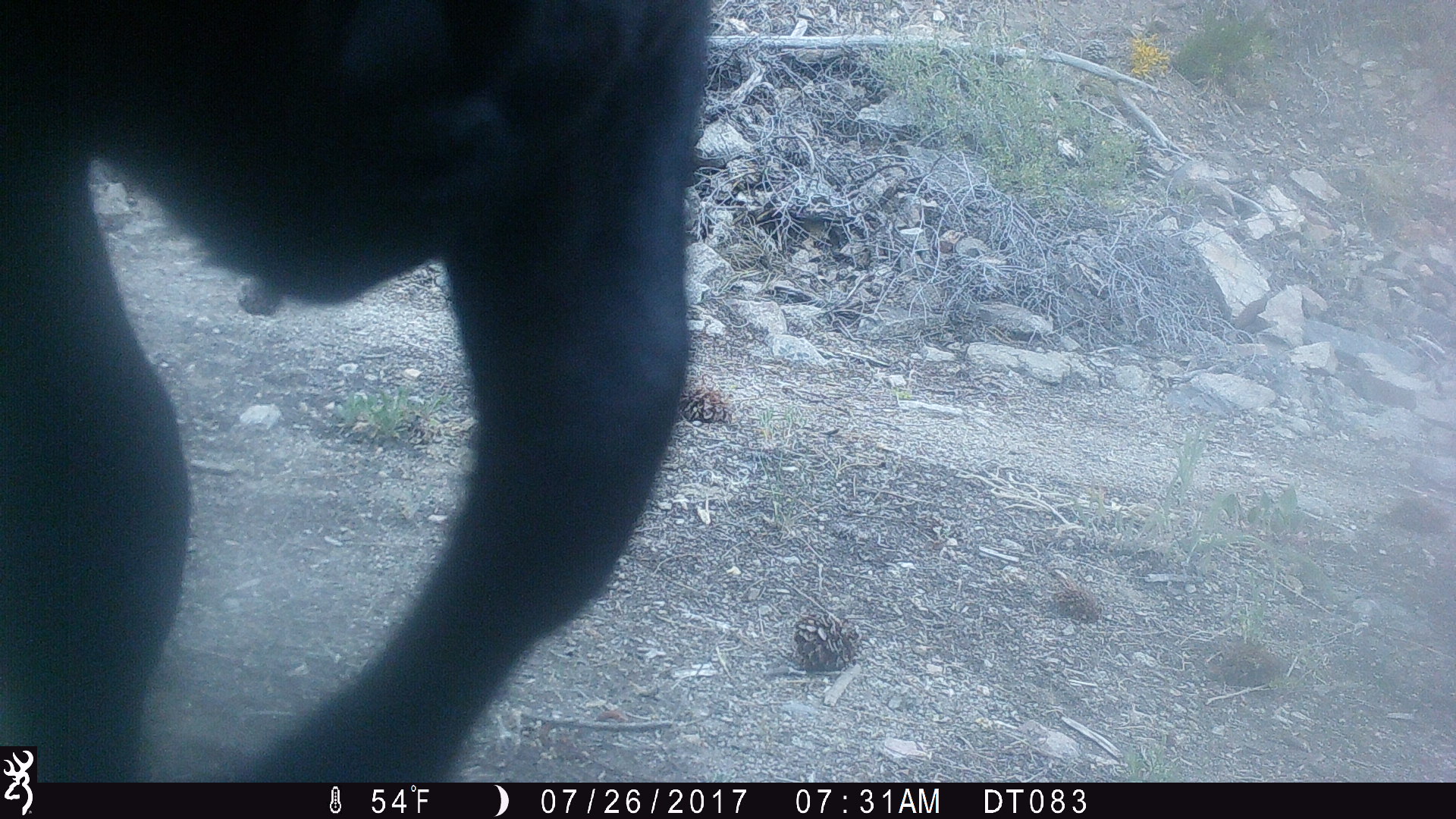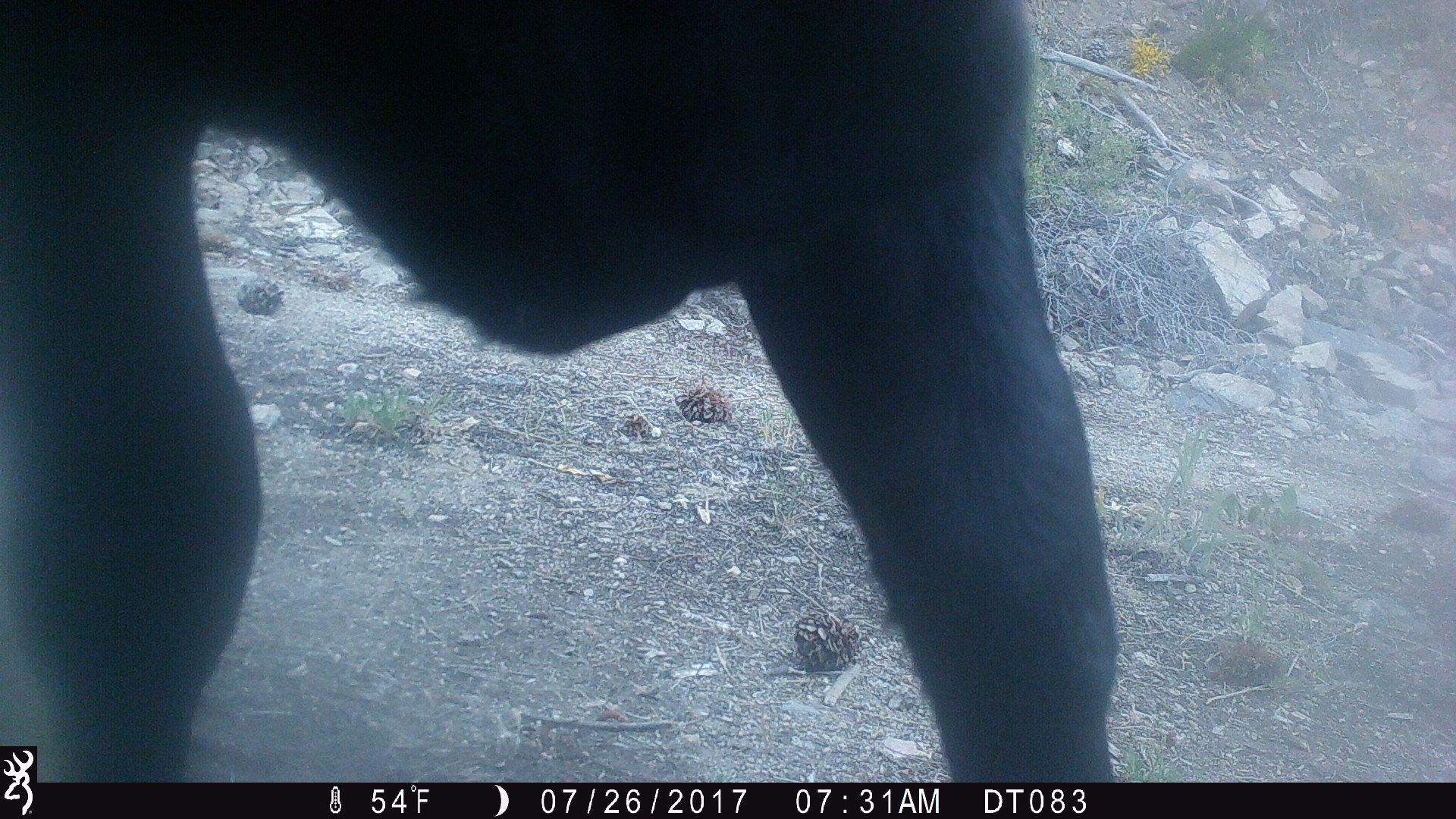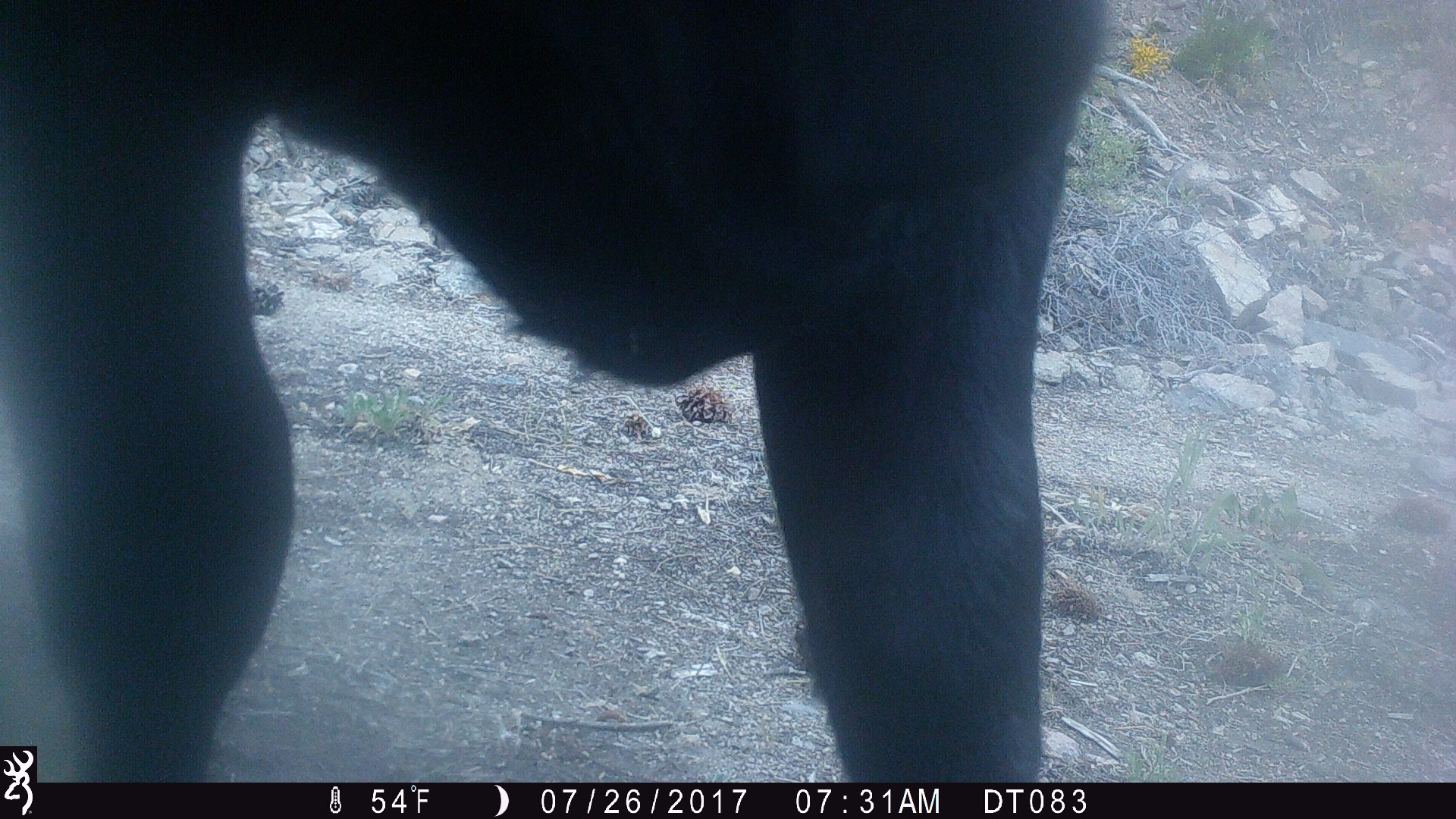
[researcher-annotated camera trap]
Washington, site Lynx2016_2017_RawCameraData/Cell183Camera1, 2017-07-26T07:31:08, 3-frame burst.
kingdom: Animalia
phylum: Chordata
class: Mammalia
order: Artiodactyla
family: Bovidae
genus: Bos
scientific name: Bos taurus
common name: domestic cattle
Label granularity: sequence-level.